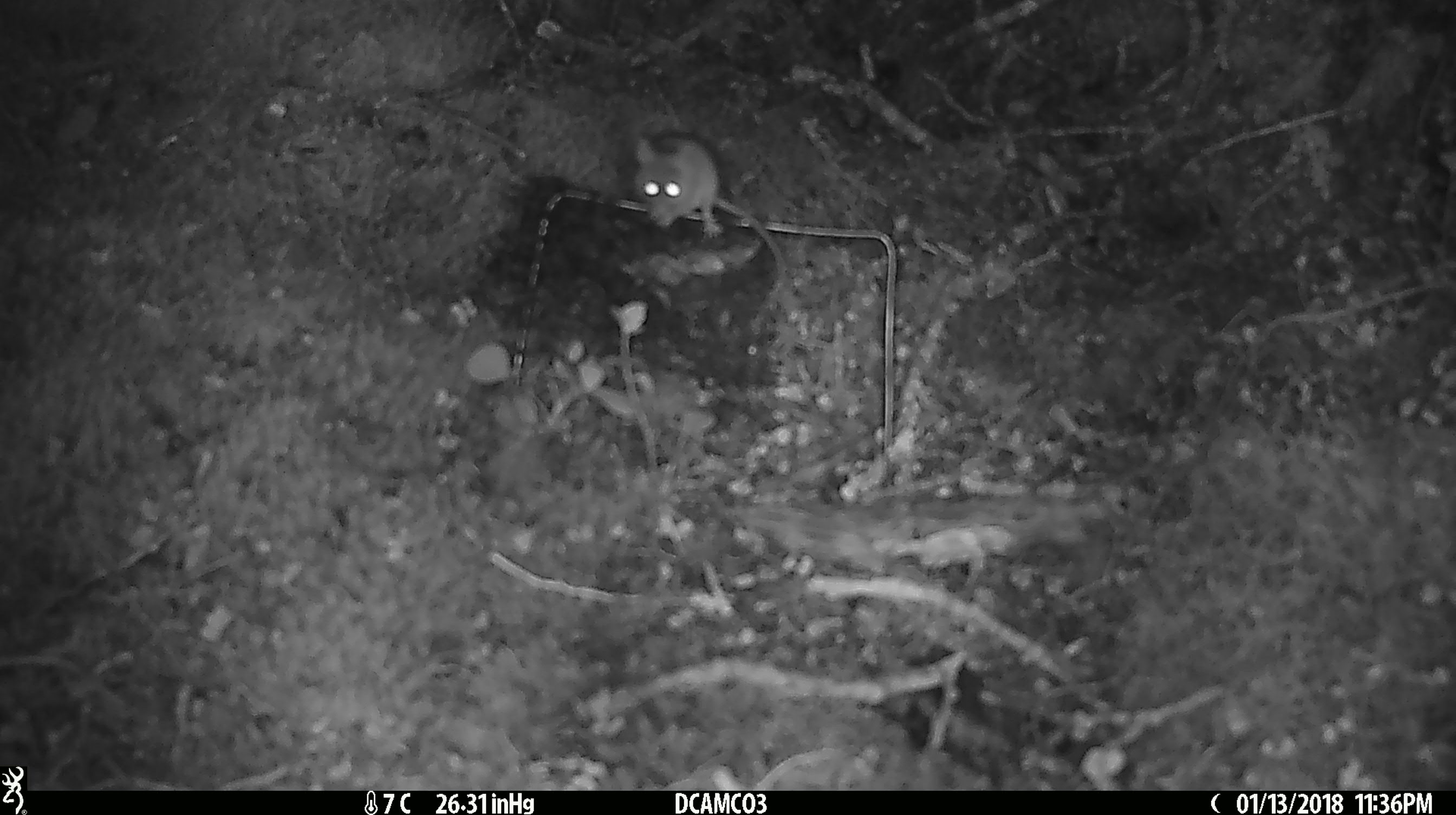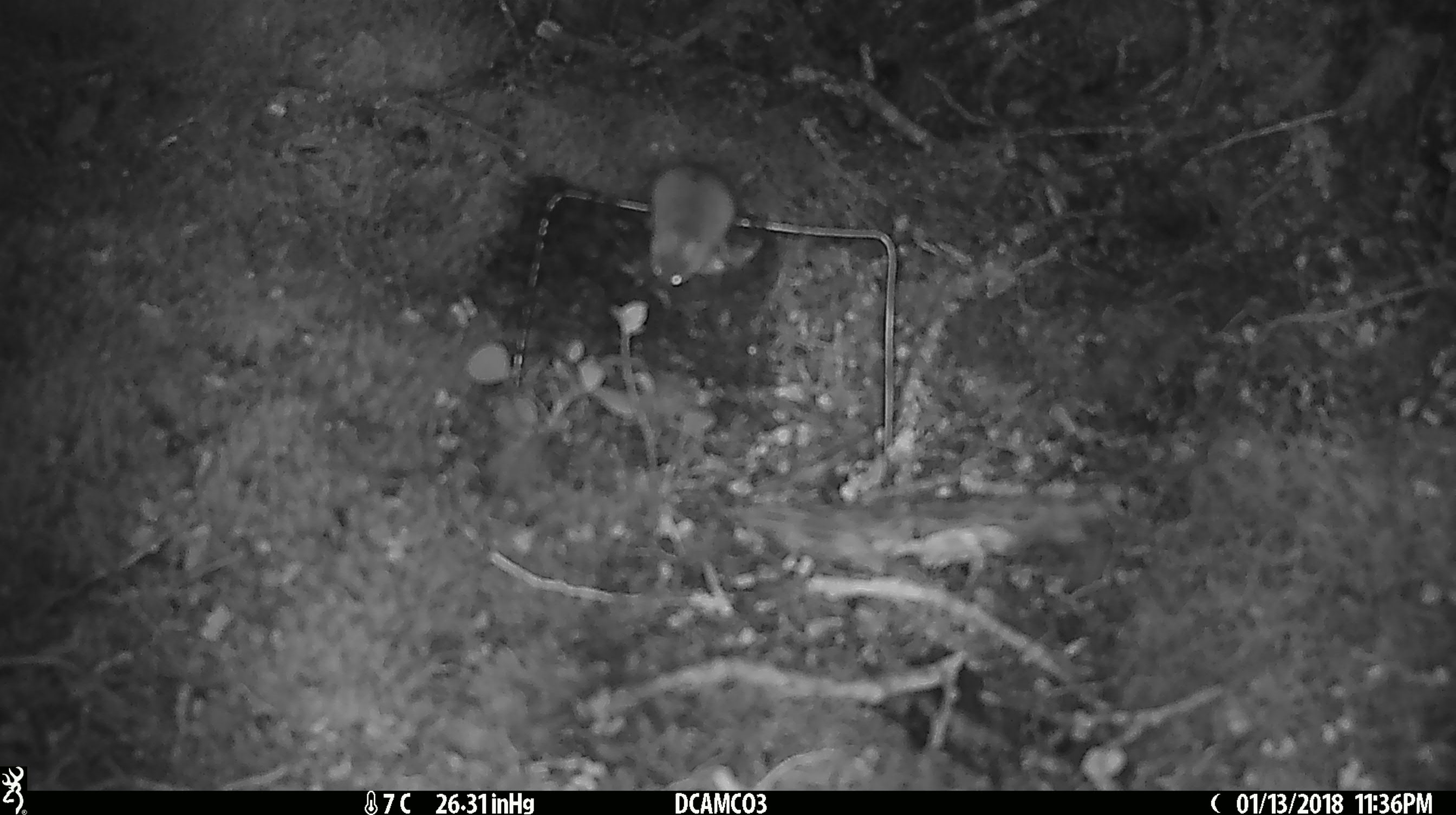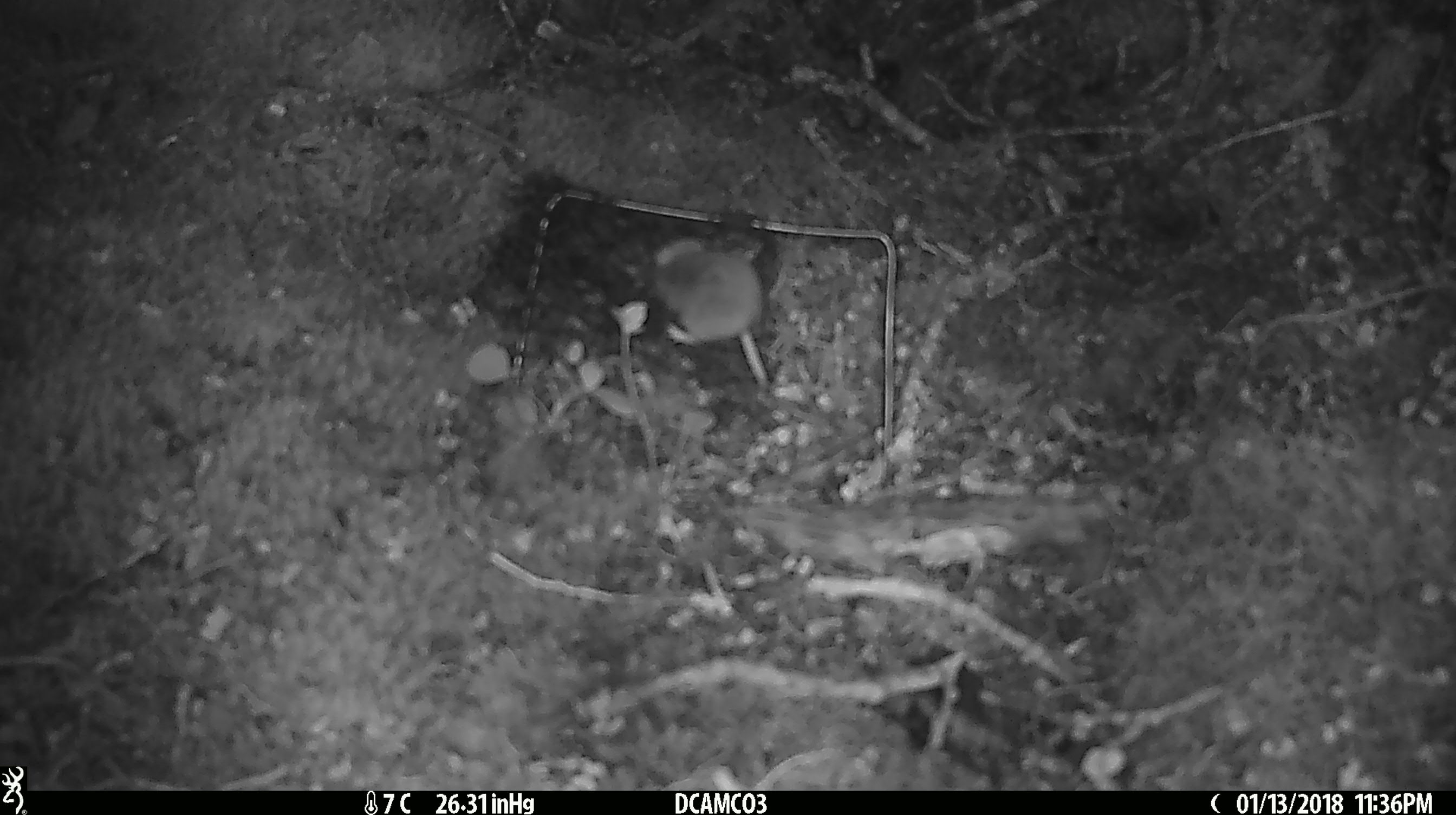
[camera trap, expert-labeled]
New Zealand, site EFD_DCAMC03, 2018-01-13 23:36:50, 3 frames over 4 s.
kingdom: Animalia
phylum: Chordata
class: Mammalia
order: Rodentia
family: Muridae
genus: Mus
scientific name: Mus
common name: mouse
Mouse (Mus).